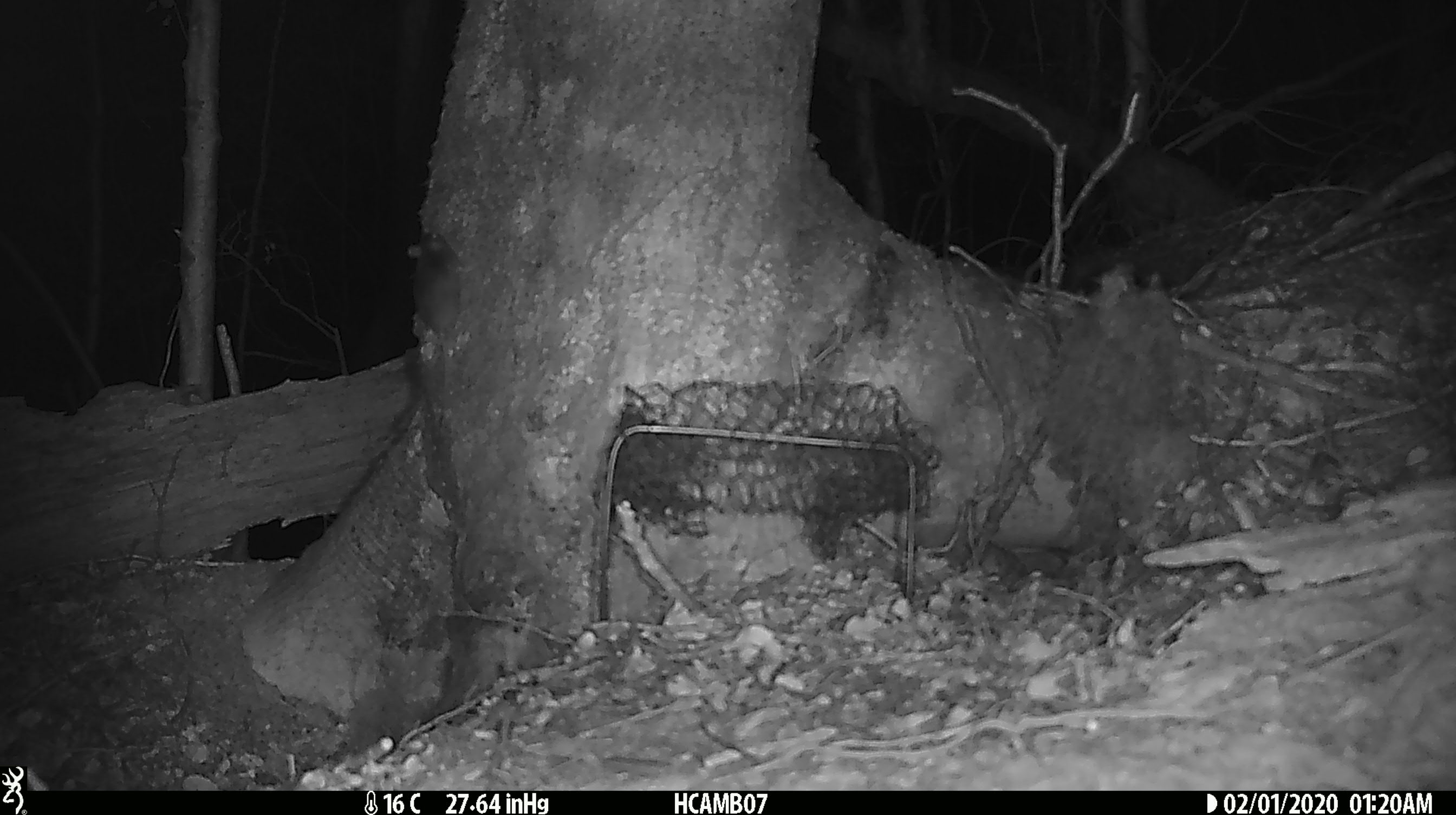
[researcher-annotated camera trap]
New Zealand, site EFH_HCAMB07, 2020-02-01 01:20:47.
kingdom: Animalia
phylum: Chordata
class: Mammalia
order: Rodentia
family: Muridae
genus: Mus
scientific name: Mus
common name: mouse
Mouse (Mus).